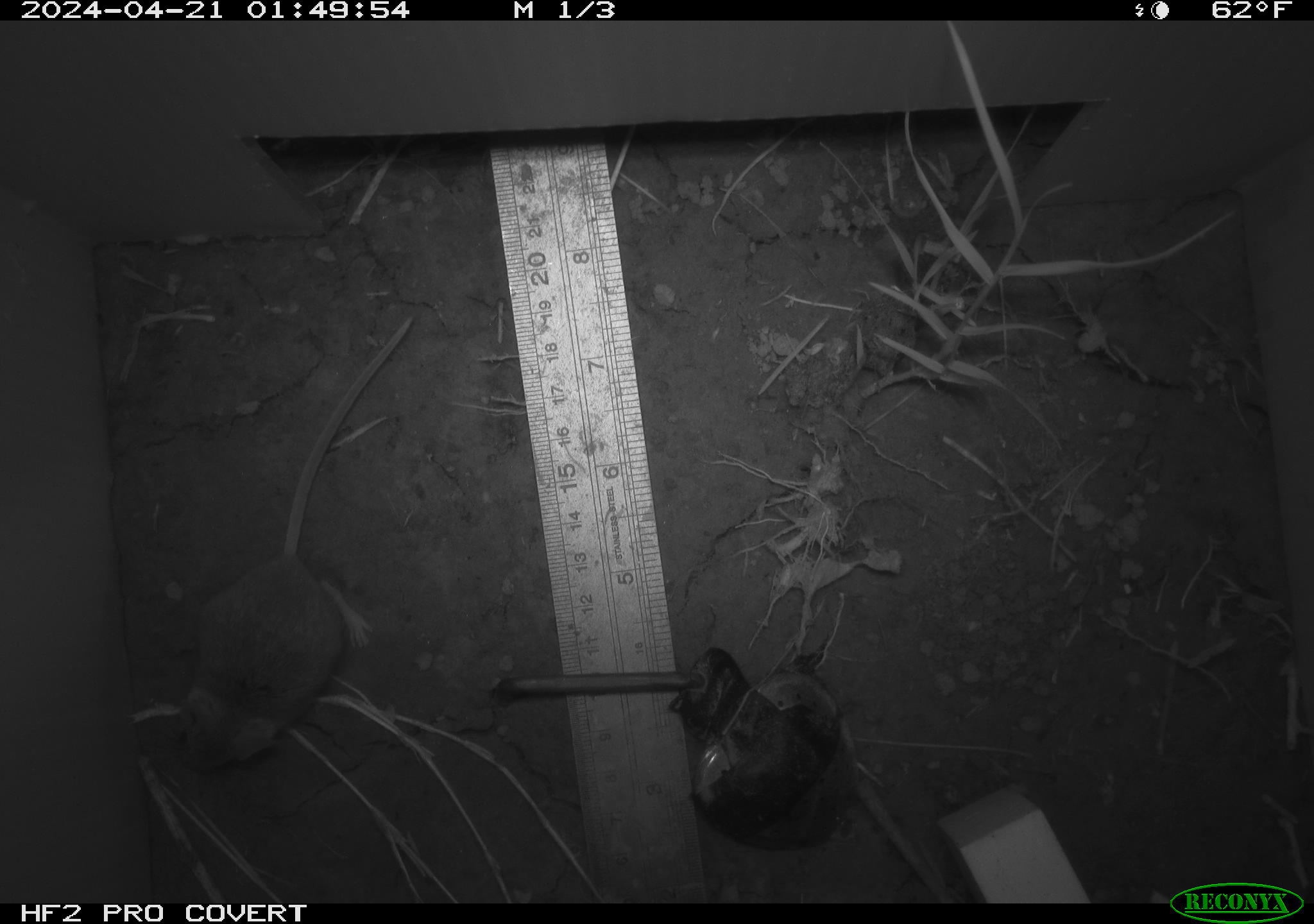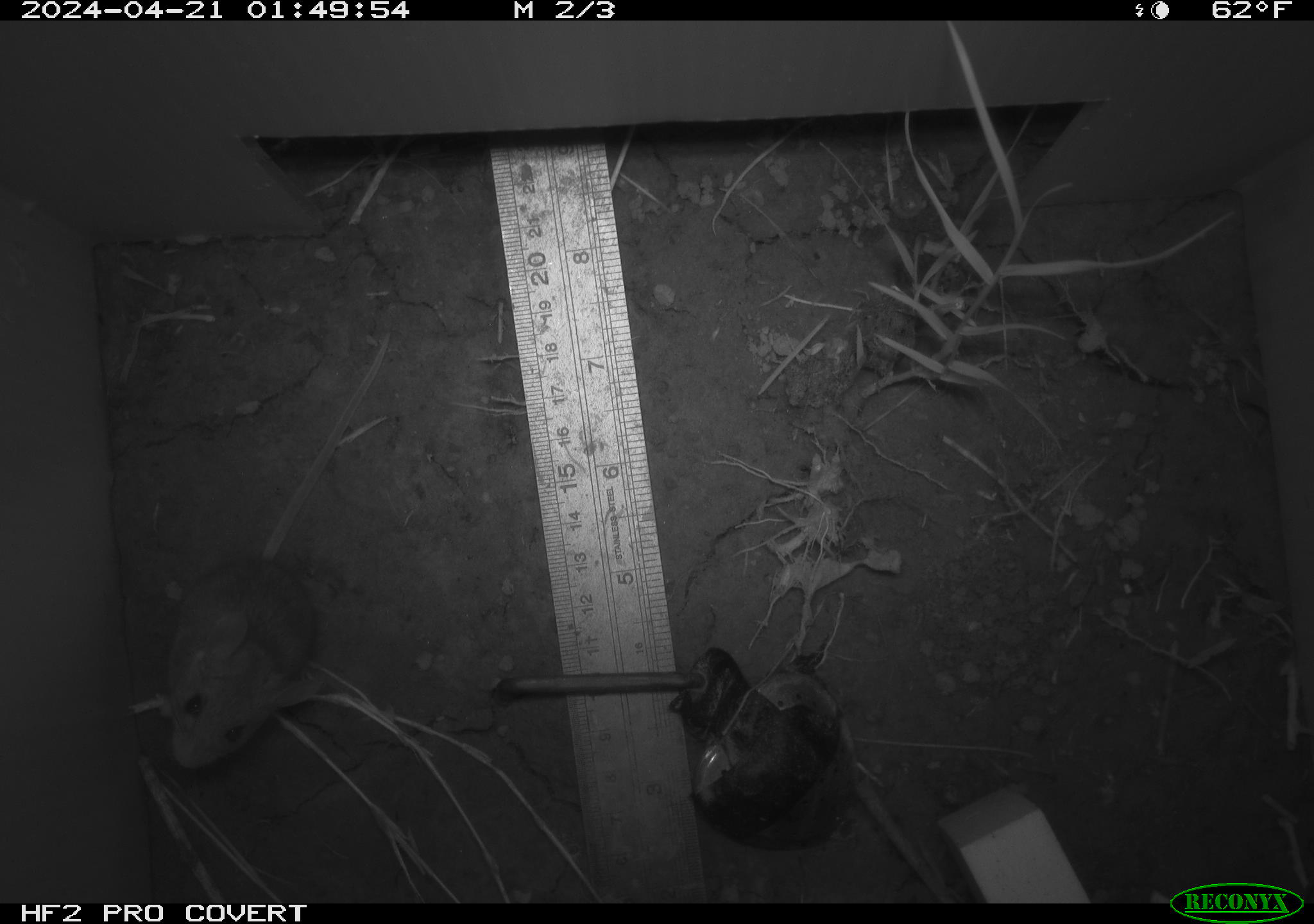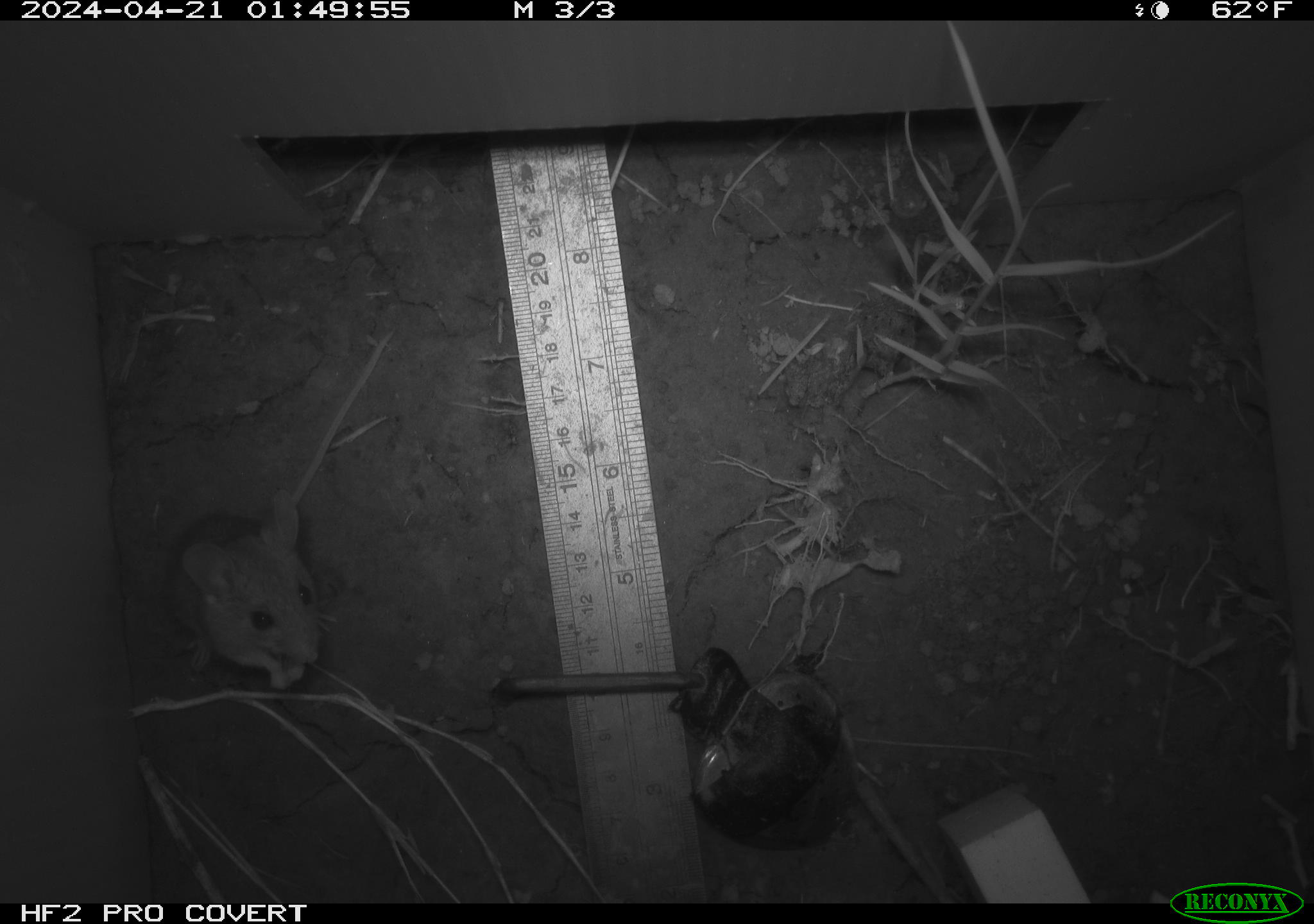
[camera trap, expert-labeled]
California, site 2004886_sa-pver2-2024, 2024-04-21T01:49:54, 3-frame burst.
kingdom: Animalia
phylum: Chordata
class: Mammalia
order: Rodentia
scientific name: Rodentia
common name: mouse species